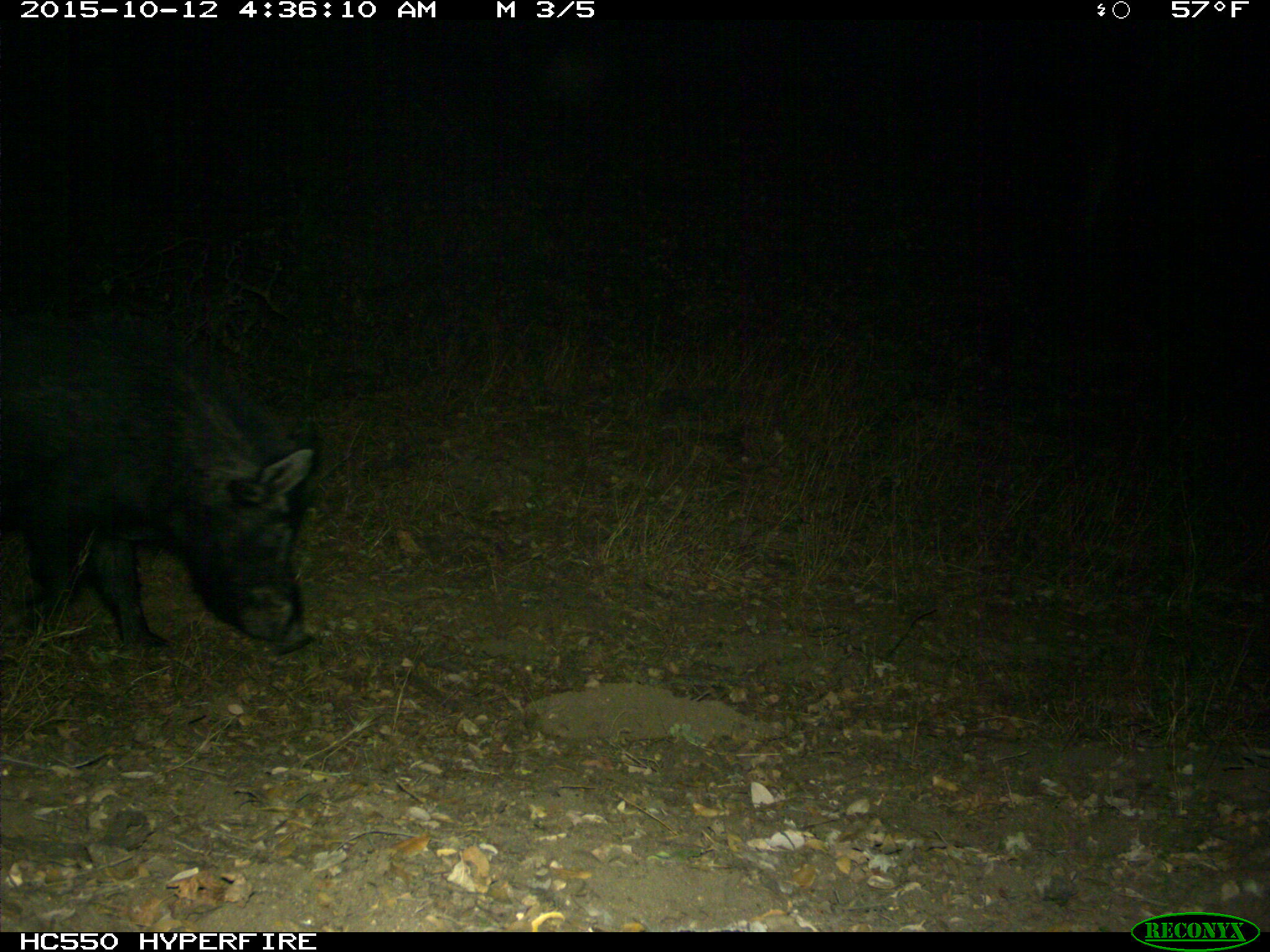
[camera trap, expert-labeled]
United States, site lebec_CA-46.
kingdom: Animalia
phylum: Chordata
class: Mammalia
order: Artiodactyla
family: Suidae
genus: Sus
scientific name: Sus scrofa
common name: wild boar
Sus scrofa (wild boar).